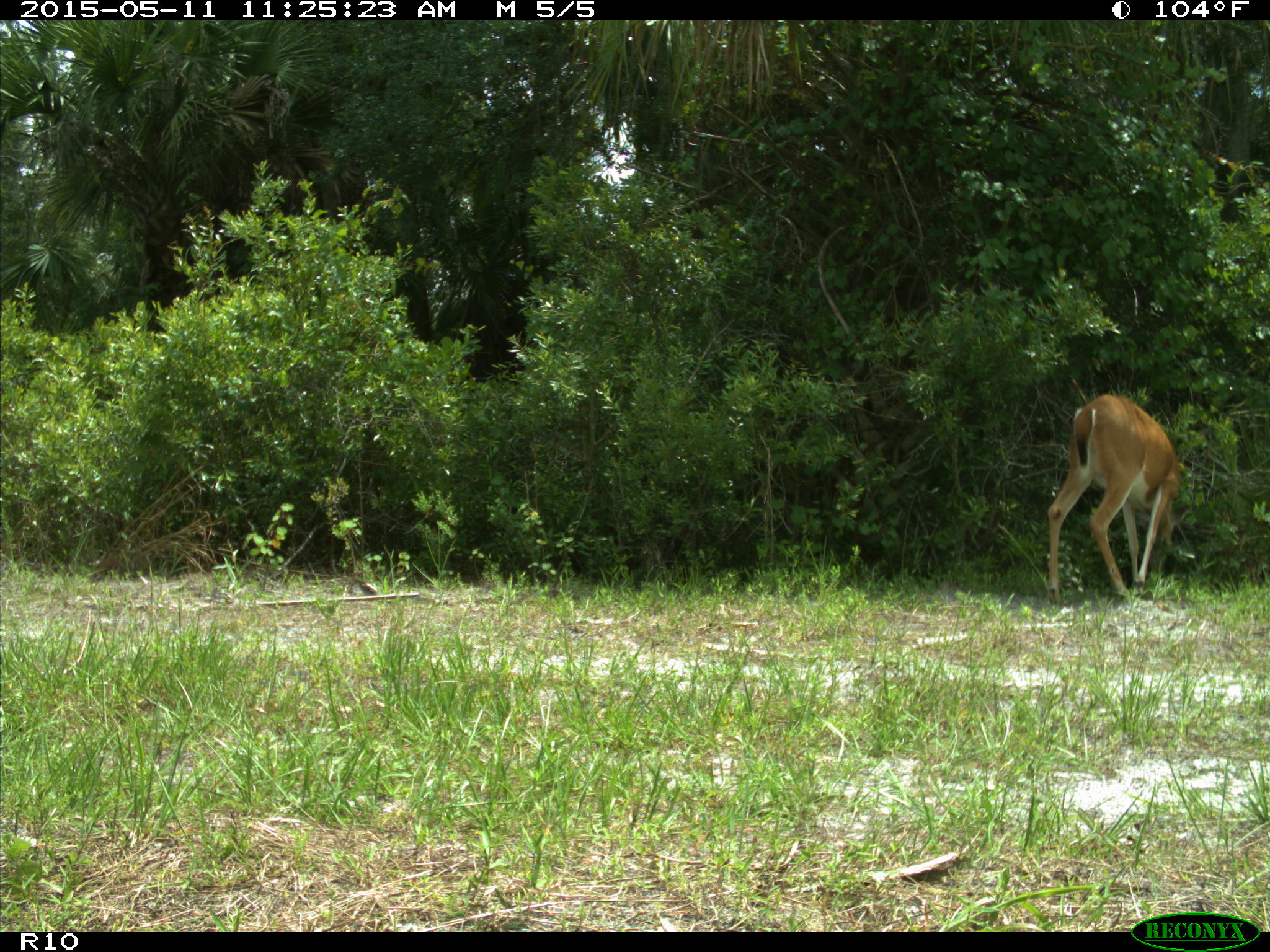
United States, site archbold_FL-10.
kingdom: Animalia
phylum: Chordata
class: Mammalia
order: Artiodactyla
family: Cervidae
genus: Odocoileus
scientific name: Odocoileus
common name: deer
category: unidentified deer